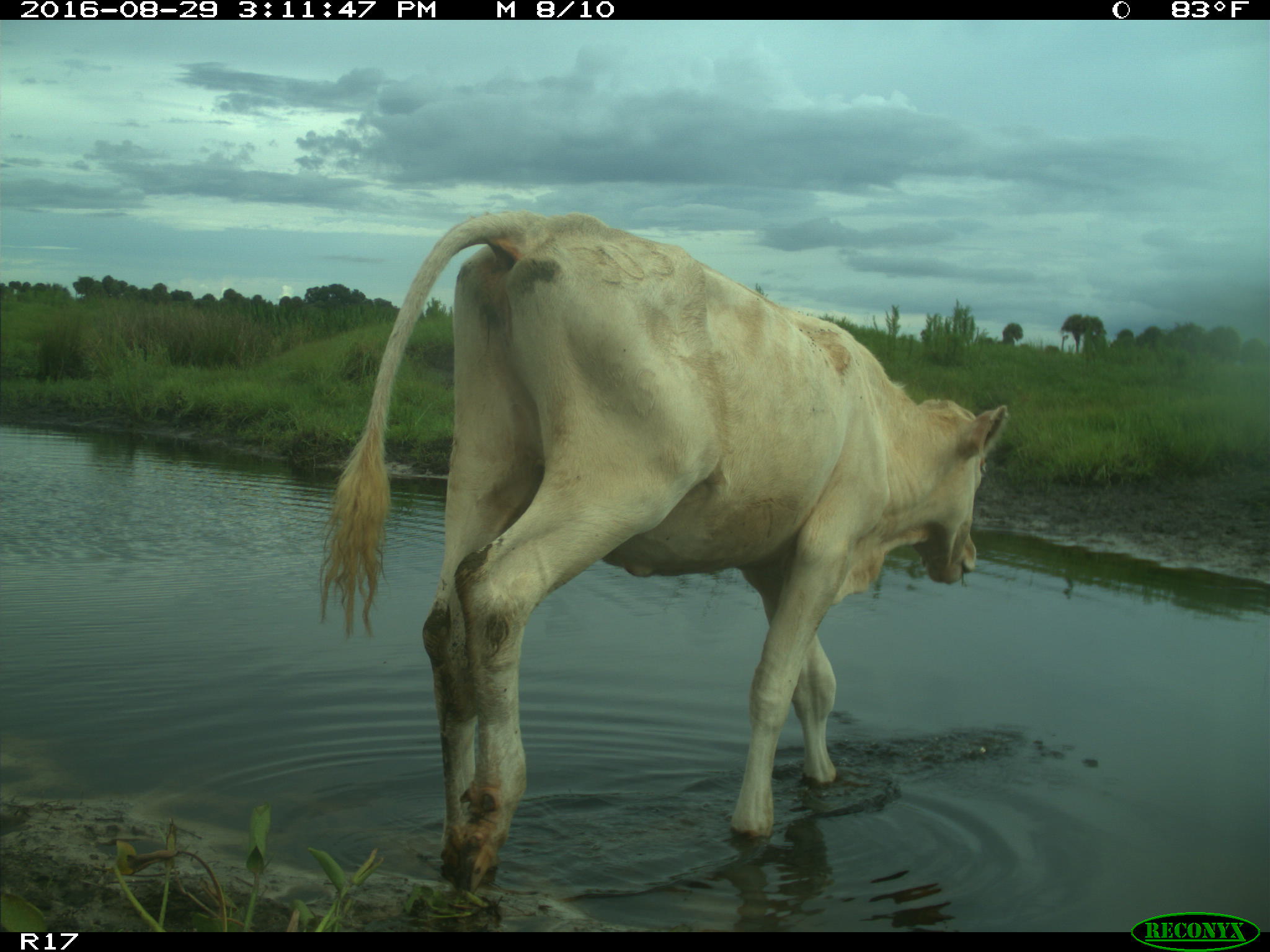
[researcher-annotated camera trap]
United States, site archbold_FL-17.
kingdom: Animalia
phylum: Chordata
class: Mammalia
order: Artiodactyla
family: Bovidae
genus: Bos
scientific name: Bos taurus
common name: domestic cow